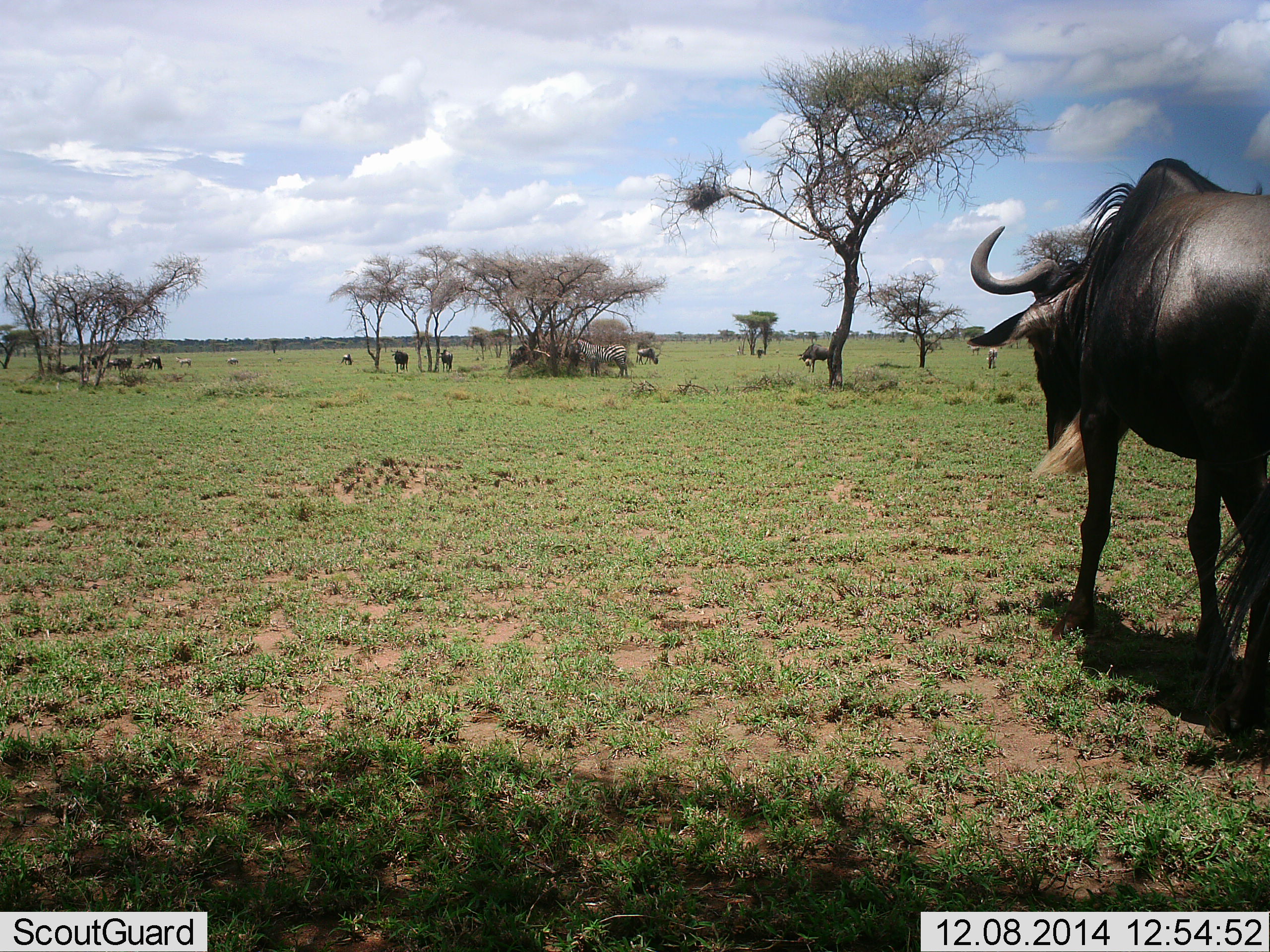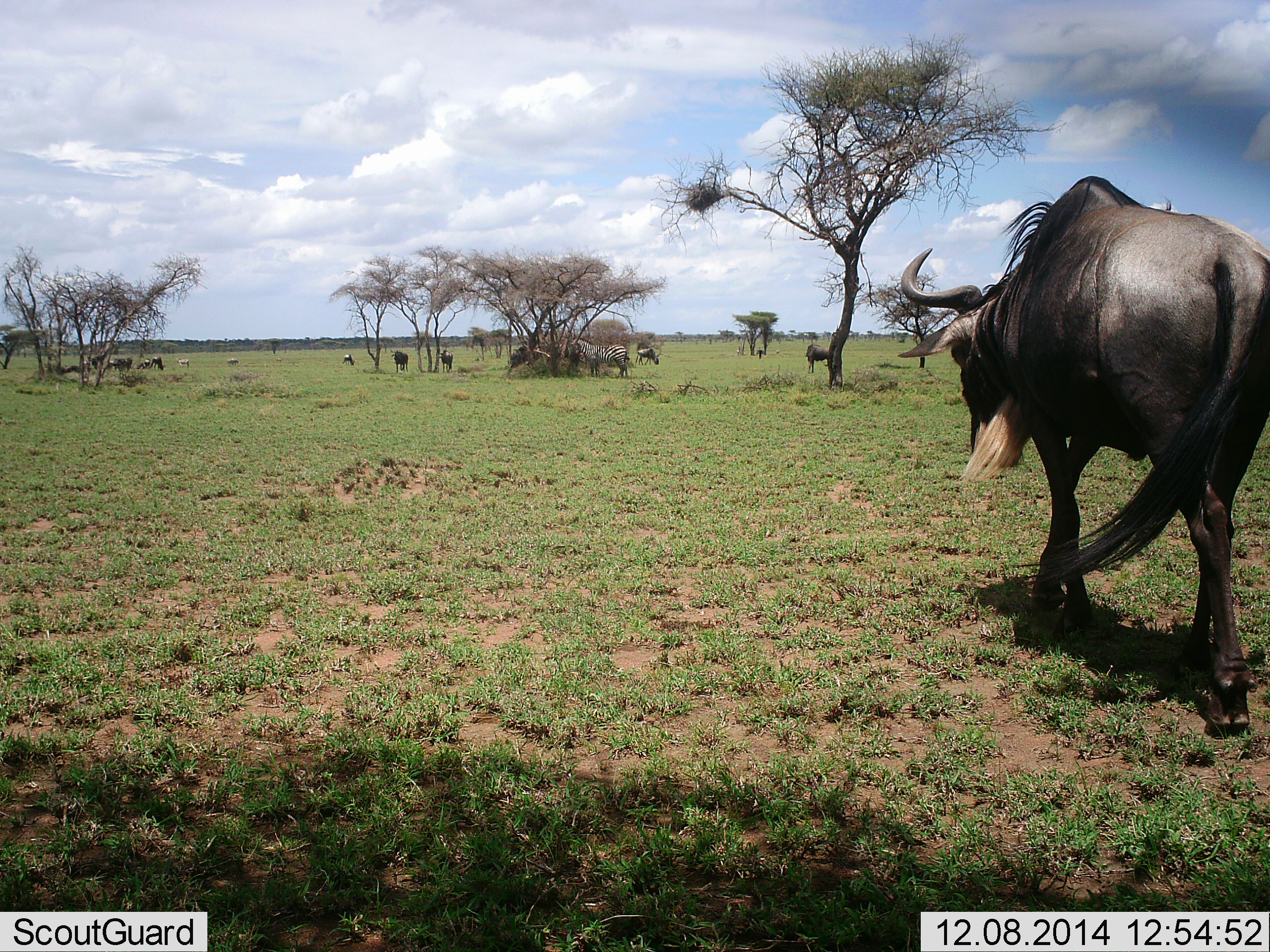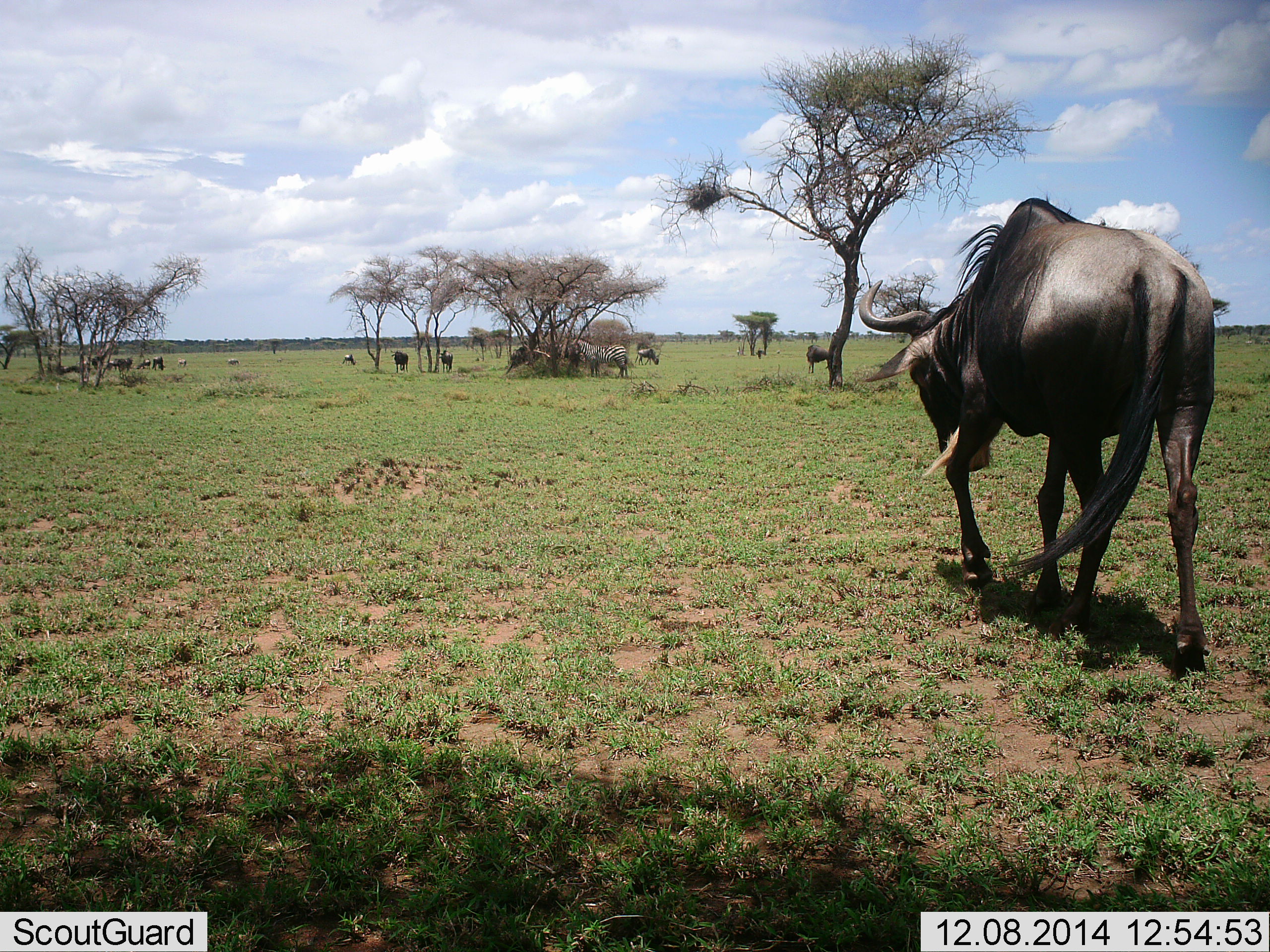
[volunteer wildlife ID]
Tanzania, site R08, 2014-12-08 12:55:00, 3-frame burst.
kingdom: Animalia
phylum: Chordata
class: Mammalia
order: Artiodactyla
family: Bovidae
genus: Connochaetes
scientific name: Connochaetes taurinus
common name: blue wildebeest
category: wildebeest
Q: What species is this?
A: Wildebeest (blue wildebeest) (Connochaetes taurinus).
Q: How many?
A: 11-50.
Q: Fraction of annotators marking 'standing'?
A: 53%.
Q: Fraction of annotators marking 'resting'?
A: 6%.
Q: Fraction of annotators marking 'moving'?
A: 88%.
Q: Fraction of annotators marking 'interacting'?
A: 6%.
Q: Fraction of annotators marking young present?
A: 0%.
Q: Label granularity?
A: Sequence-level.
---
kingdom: Animalia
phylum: Chordata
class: Mammalia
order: Perissodactyla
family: Equidae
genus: Equus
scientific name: Equus quagga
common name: plains zebra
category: zebra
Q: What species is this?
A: Zebra (plains zebra) (Equus quagga).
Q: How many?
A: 4.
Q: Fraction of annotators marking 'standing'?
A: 91%.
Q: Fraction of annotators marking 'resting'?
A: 9%.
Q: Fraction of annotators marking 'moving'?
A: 9%.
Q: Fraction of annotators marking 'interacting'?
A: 0%.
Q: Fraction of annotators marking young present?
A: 0%.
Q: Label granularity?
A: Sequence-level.